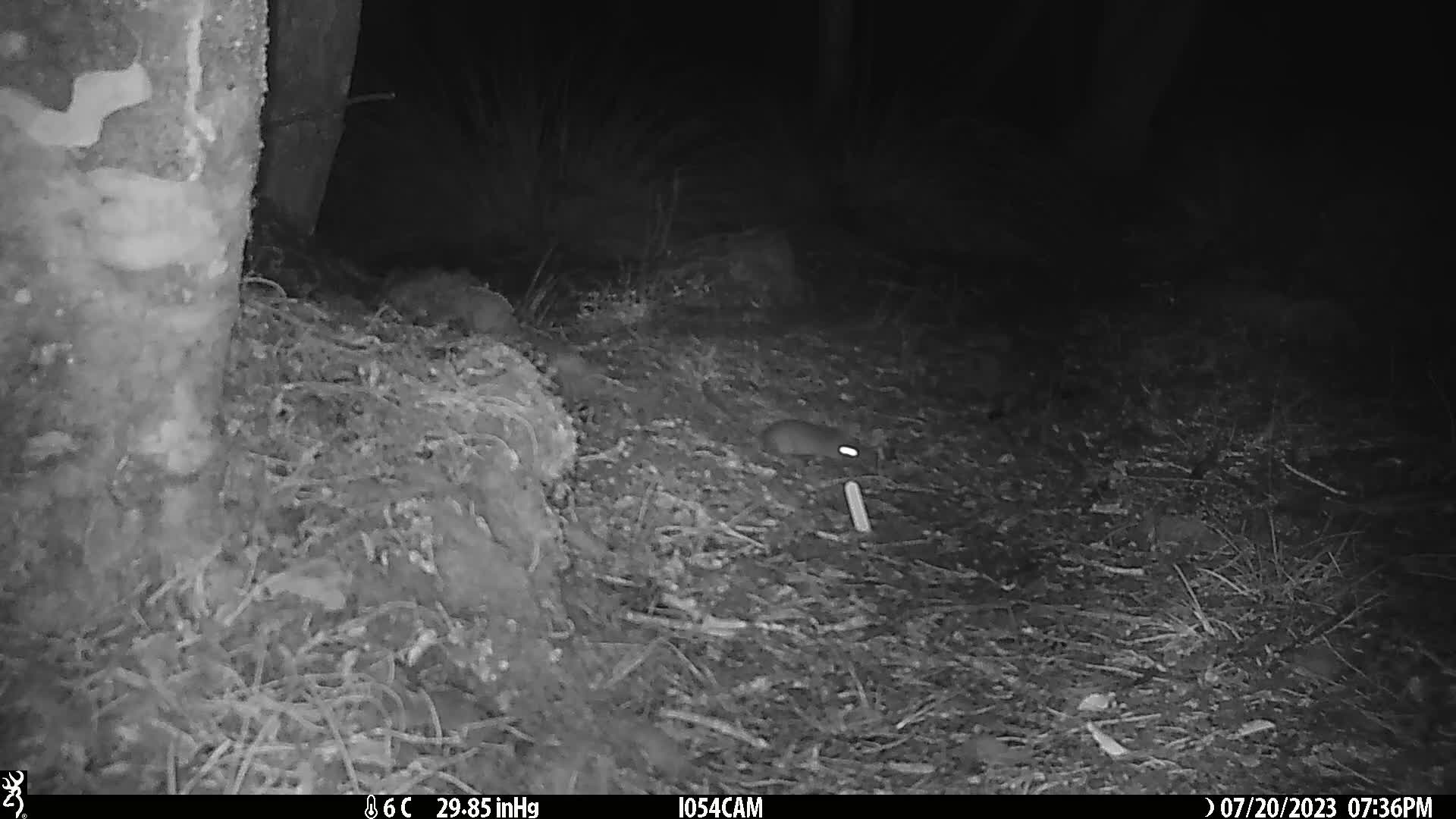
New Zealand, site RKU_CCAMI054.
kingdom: Animalia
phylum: Chordata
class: Mammalia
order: Rodentia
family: Muridae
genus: Rattus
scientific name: Rattus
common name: rat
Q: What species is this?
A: Rat (Rattus).